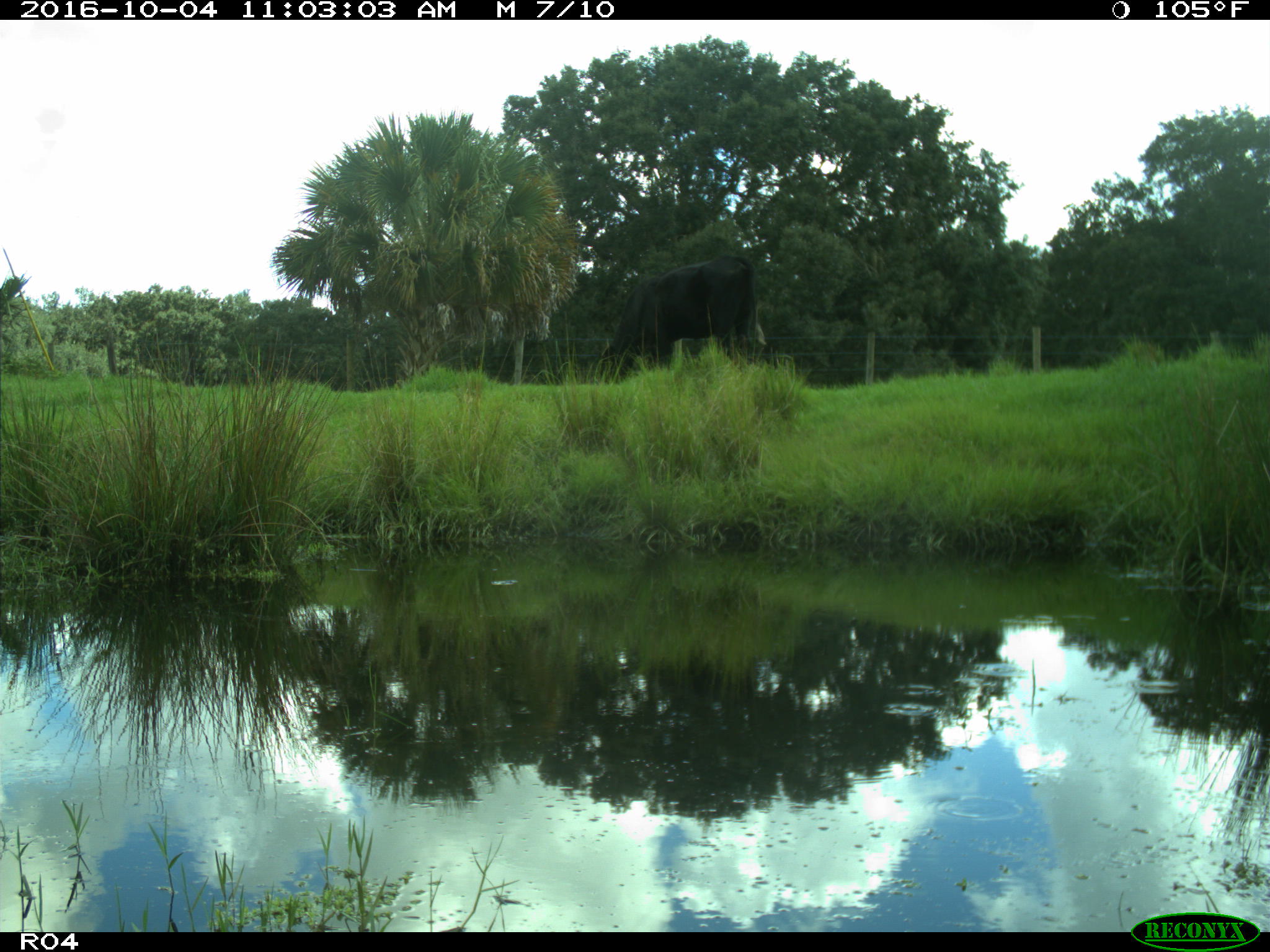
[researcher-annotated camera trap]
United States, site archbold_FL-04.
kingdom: Animalia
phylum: Chordata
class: Mammalia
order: Artiodactyla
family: Bovidae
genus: Bos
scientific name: Bos taurus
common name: domestic cow